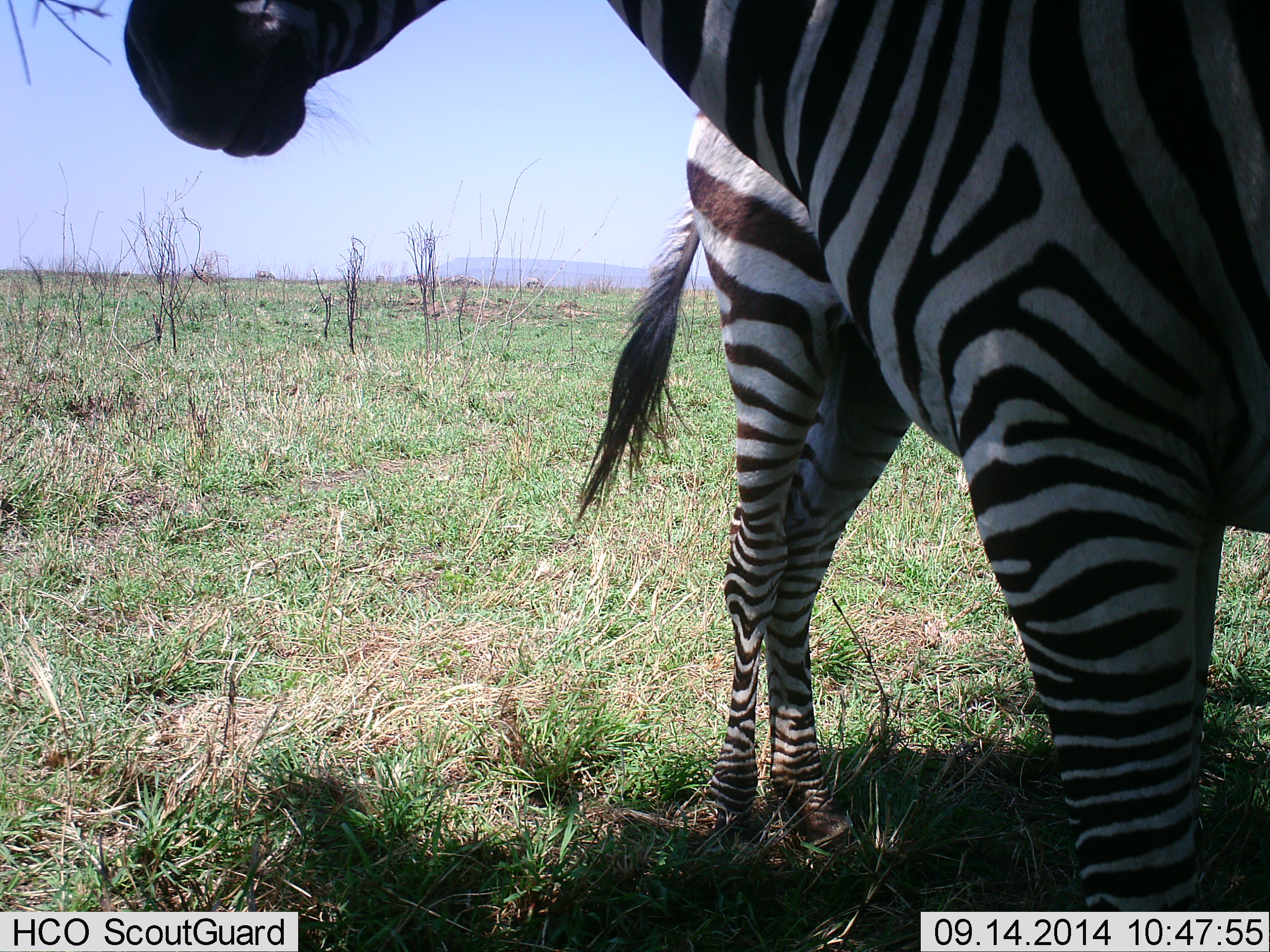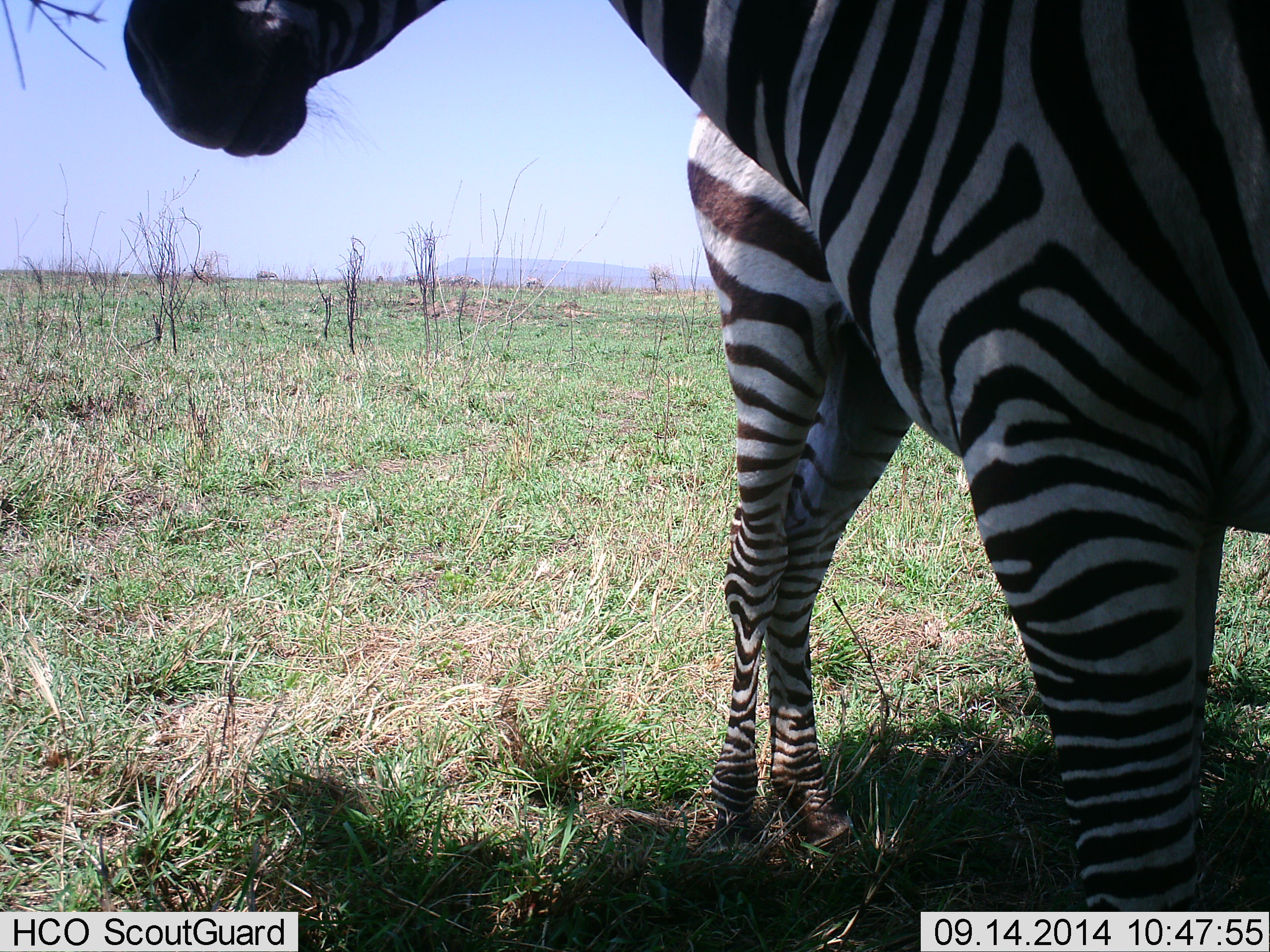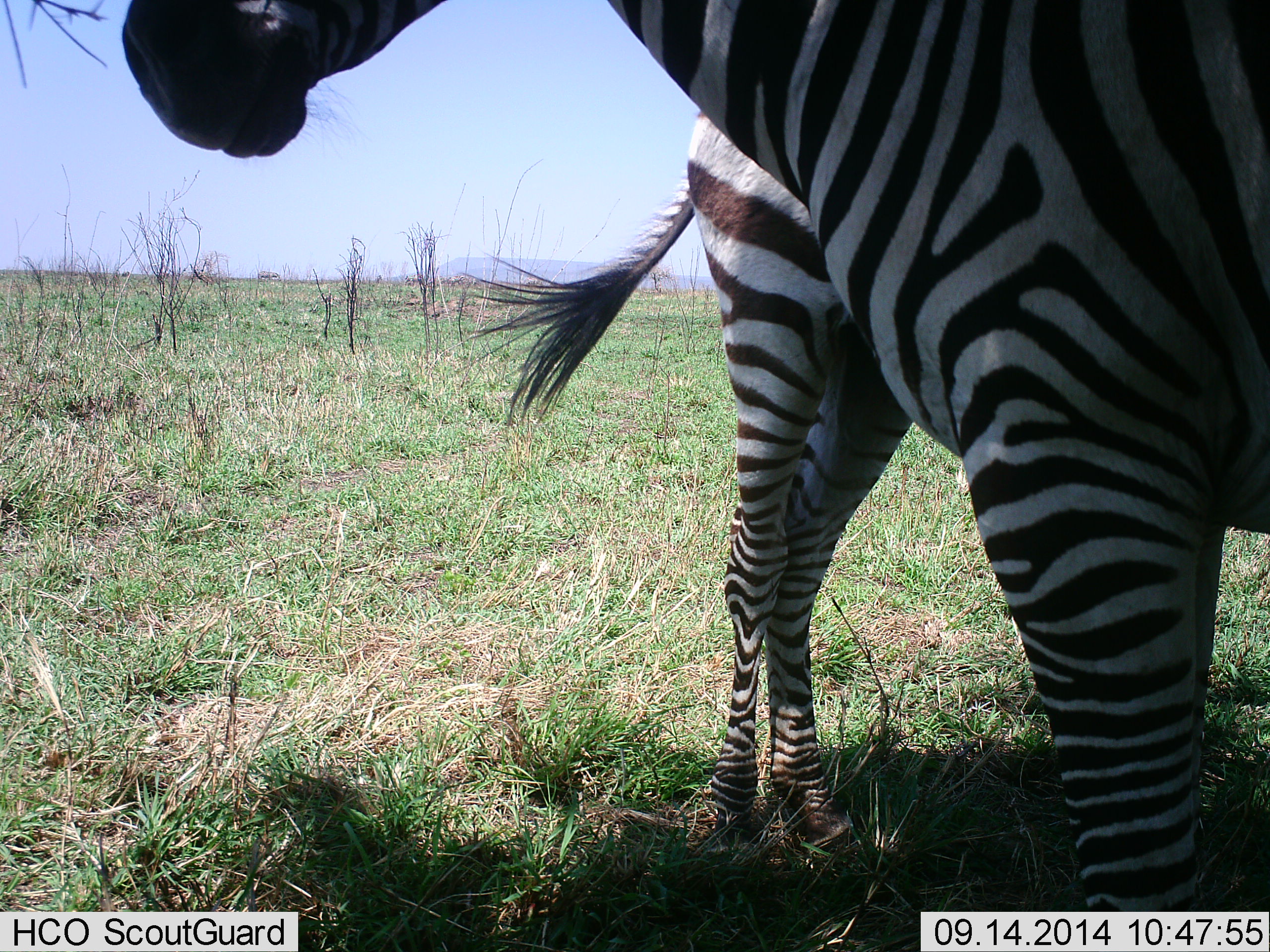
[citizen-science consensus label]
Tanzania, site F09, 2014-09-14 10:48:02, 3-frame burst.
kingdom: Animalia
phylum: Chordata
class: Mammalia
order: Perissodactyla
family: Equidae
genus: Equus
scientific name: Equus quagga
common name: plains zebra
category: zebra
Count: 2.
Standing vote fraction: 100%.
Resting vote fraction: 9%.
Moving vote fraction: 0%.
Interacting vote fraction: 18%.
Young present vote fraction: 18%.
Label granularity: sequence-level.